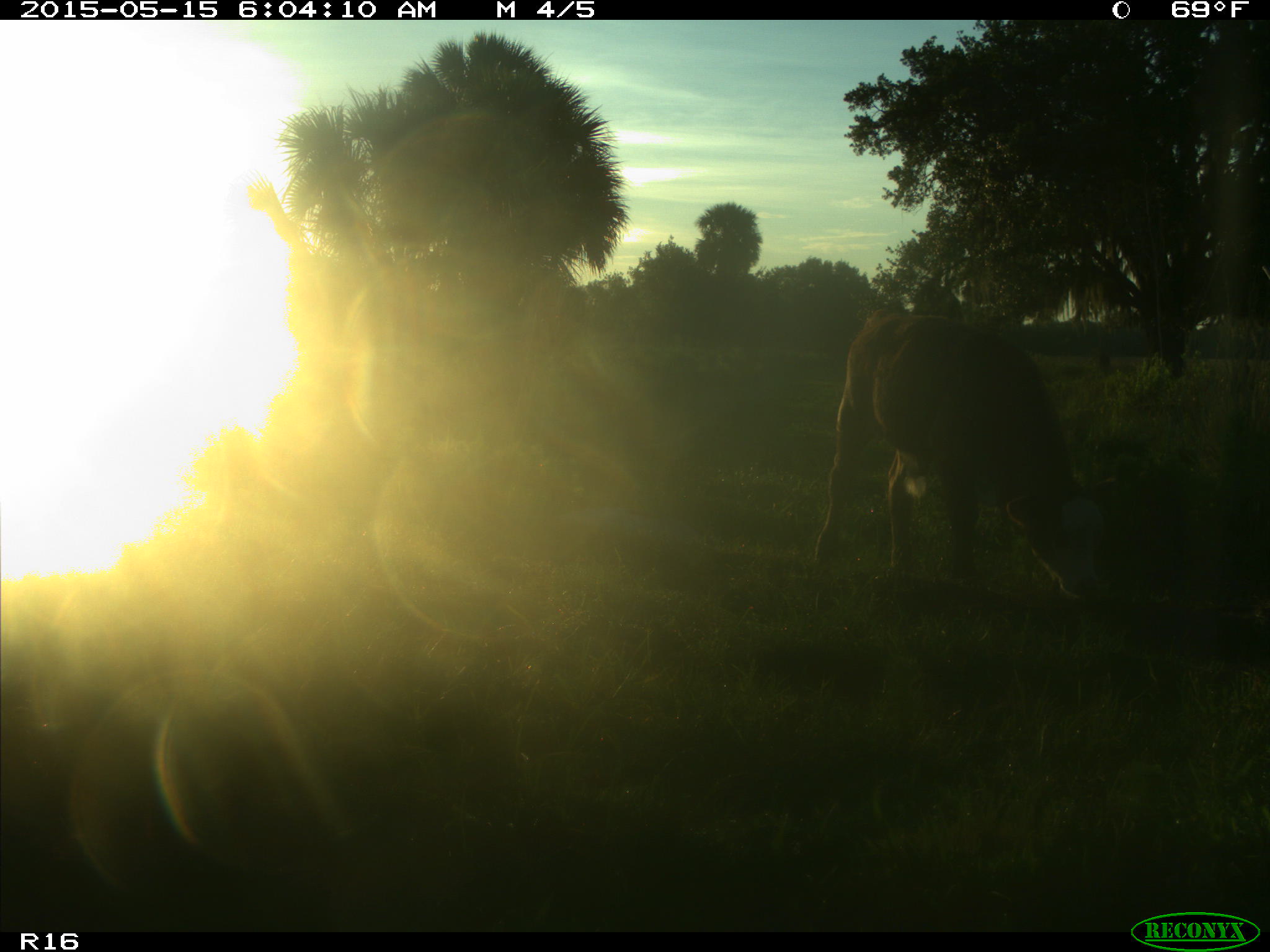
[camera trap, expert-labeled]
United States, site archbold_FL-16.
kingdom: Animalia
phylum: Chordata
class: Mammalia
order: Artiodactyla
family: Bovidae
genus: Bos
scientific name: Bos taurus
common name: domestic cow